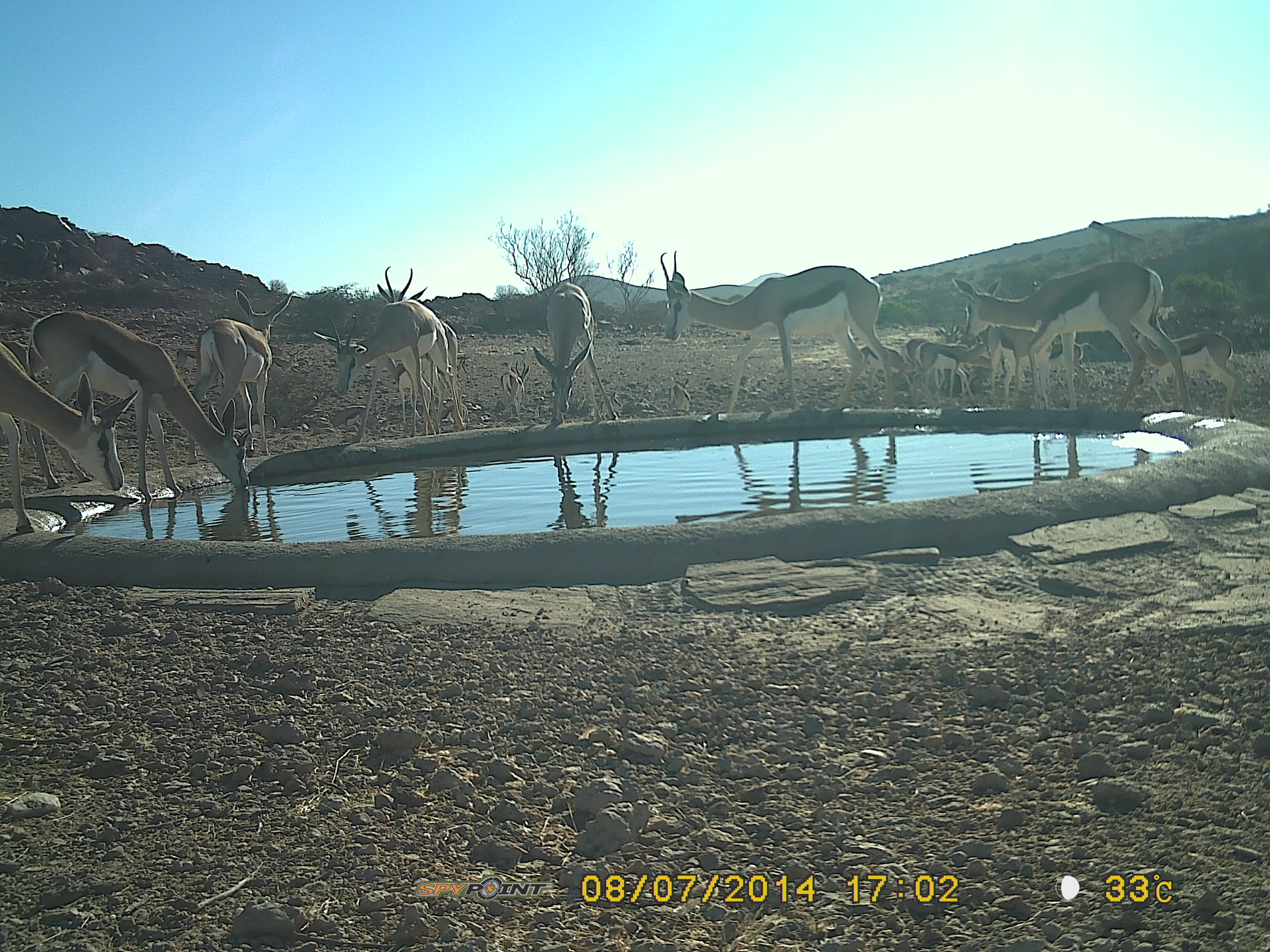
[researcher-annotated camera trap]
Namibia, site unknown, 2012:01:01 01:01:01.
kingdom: Animalia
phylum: Chordata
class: Mammalia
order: Artiodactyla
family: Bovidae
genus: Antidorcas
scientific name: Antidorcas marsupialis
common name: springbok